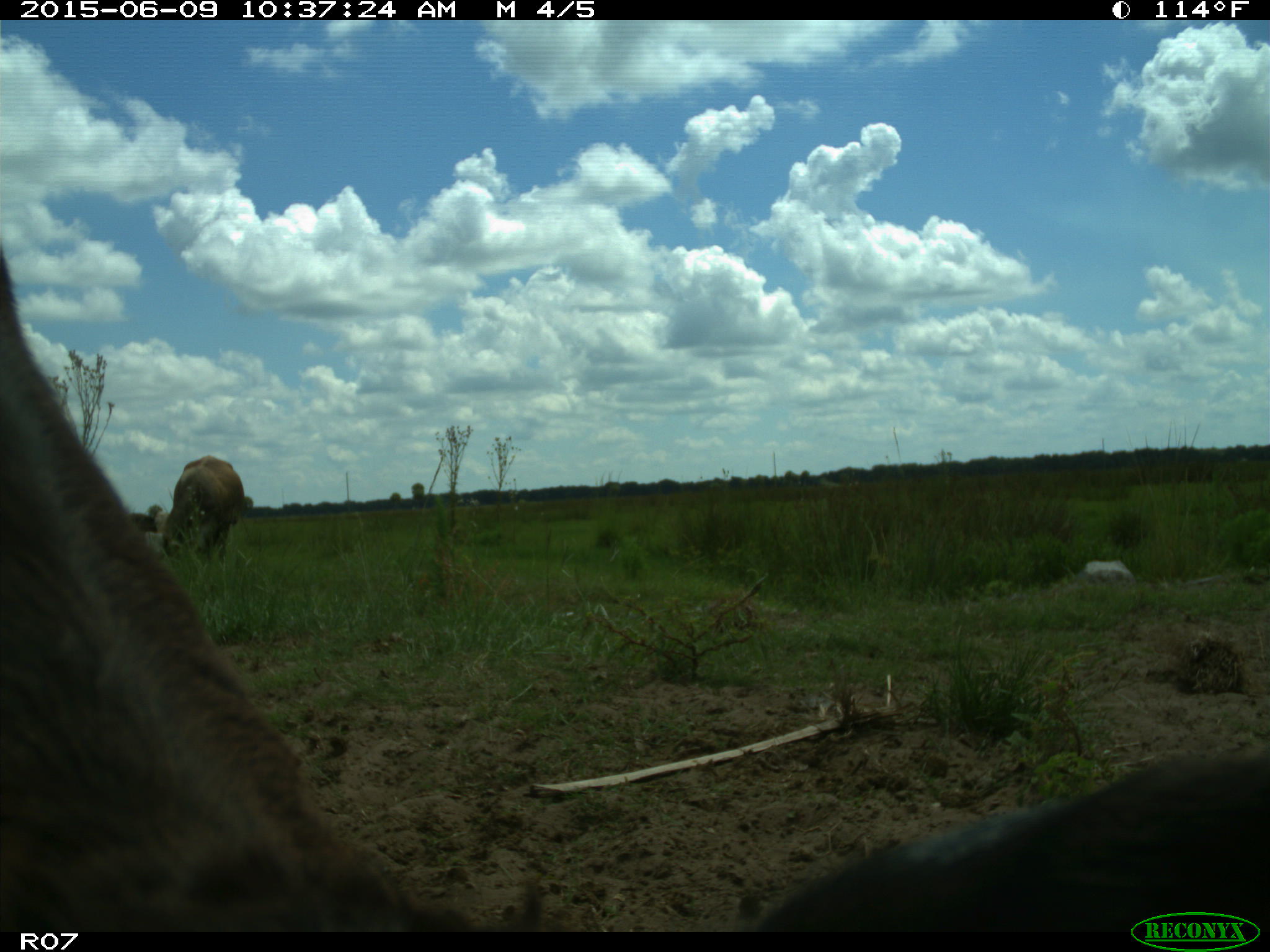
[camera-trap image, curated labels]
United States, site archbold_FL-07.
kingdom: Animalia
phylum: Chordata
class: Mammalia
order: Artiodactyla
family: Bovidae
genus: Bos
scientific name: Bos taurus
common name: domestic cow